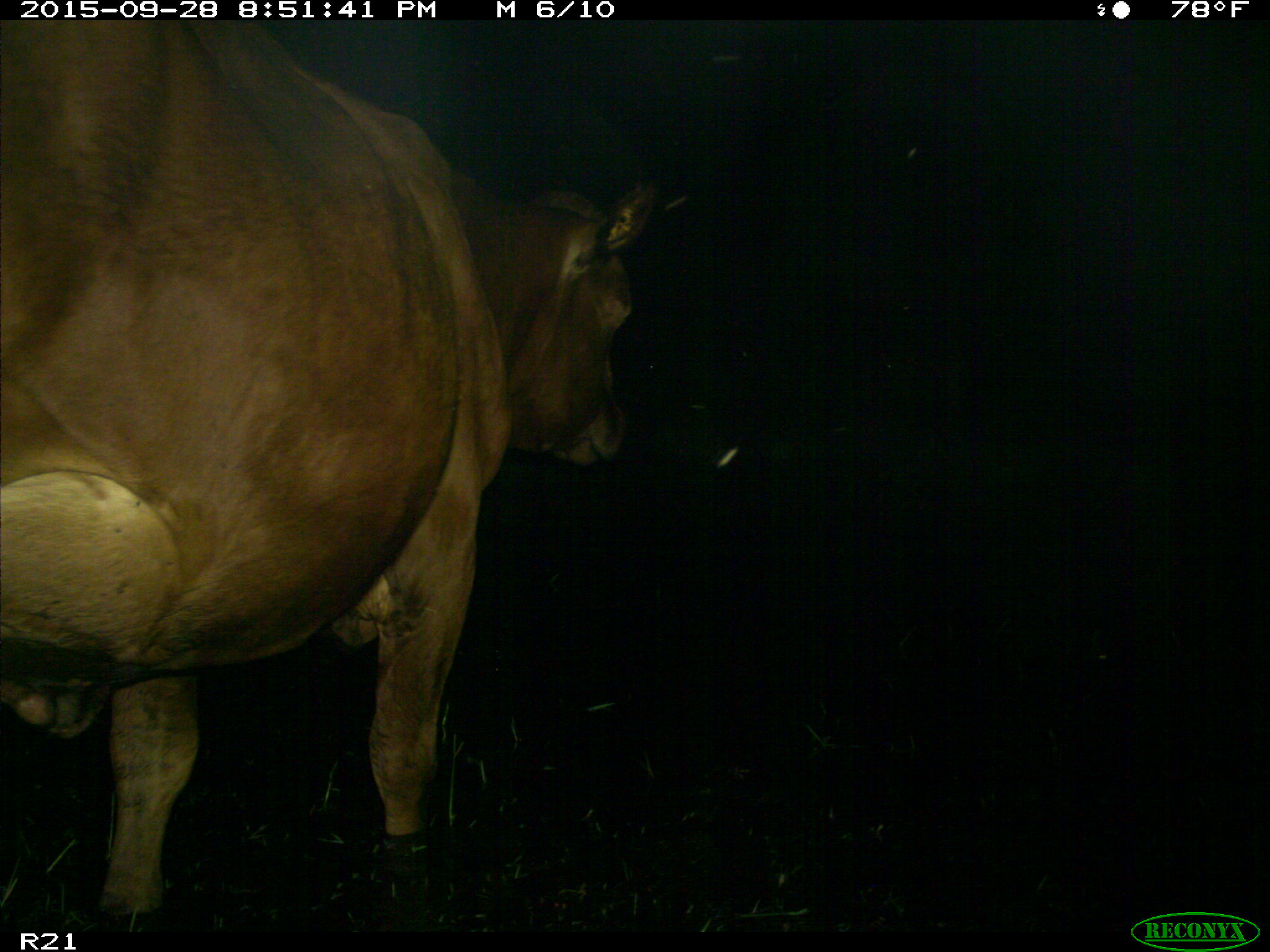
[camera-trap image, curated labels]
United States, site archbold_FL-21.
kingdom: Animalia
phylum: Chordata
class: Mammalia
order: Artiodactyla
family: Bovidae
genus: Bos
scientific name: Bos taurus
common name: domestic cow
Bos taurus (domestic cow).